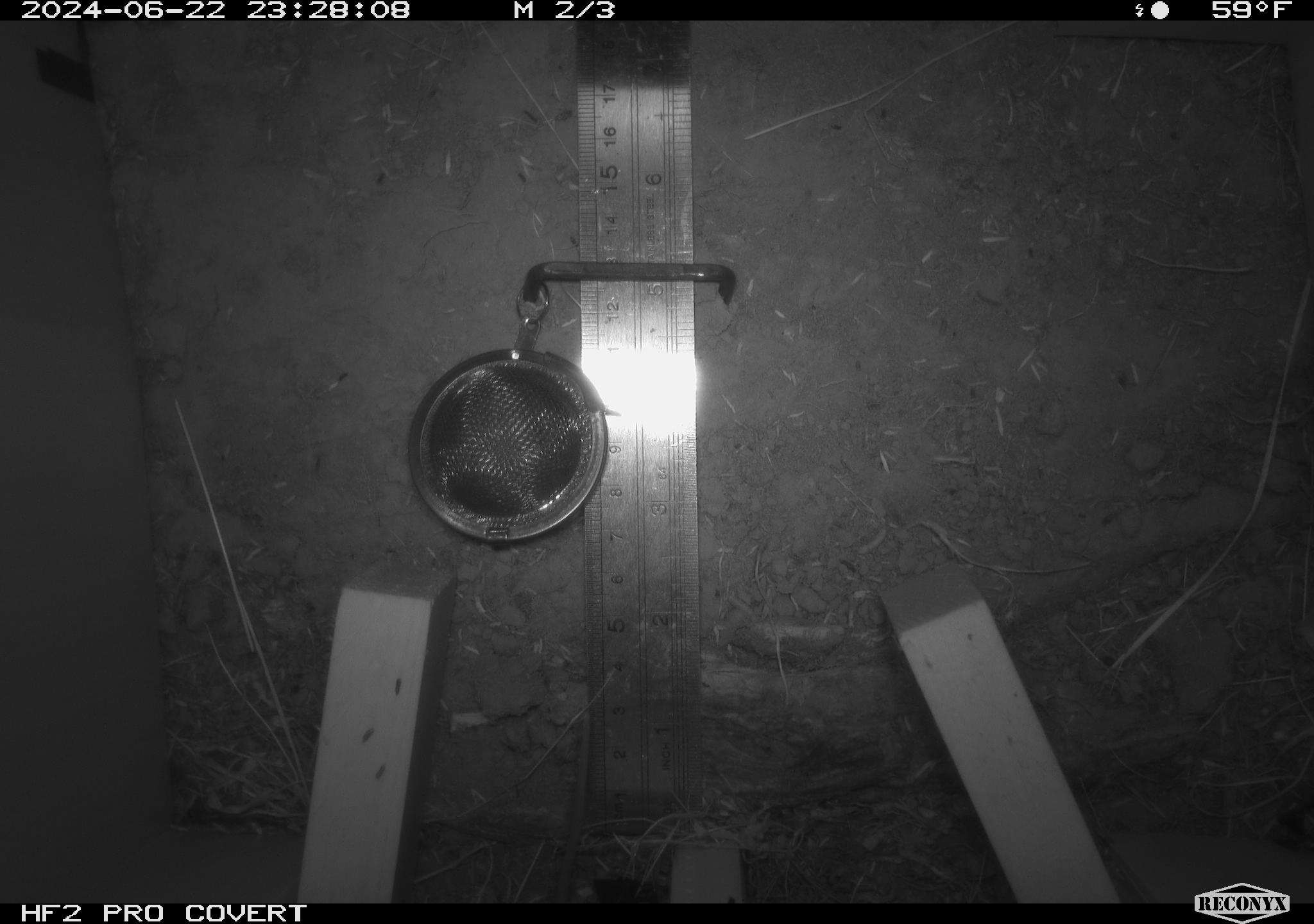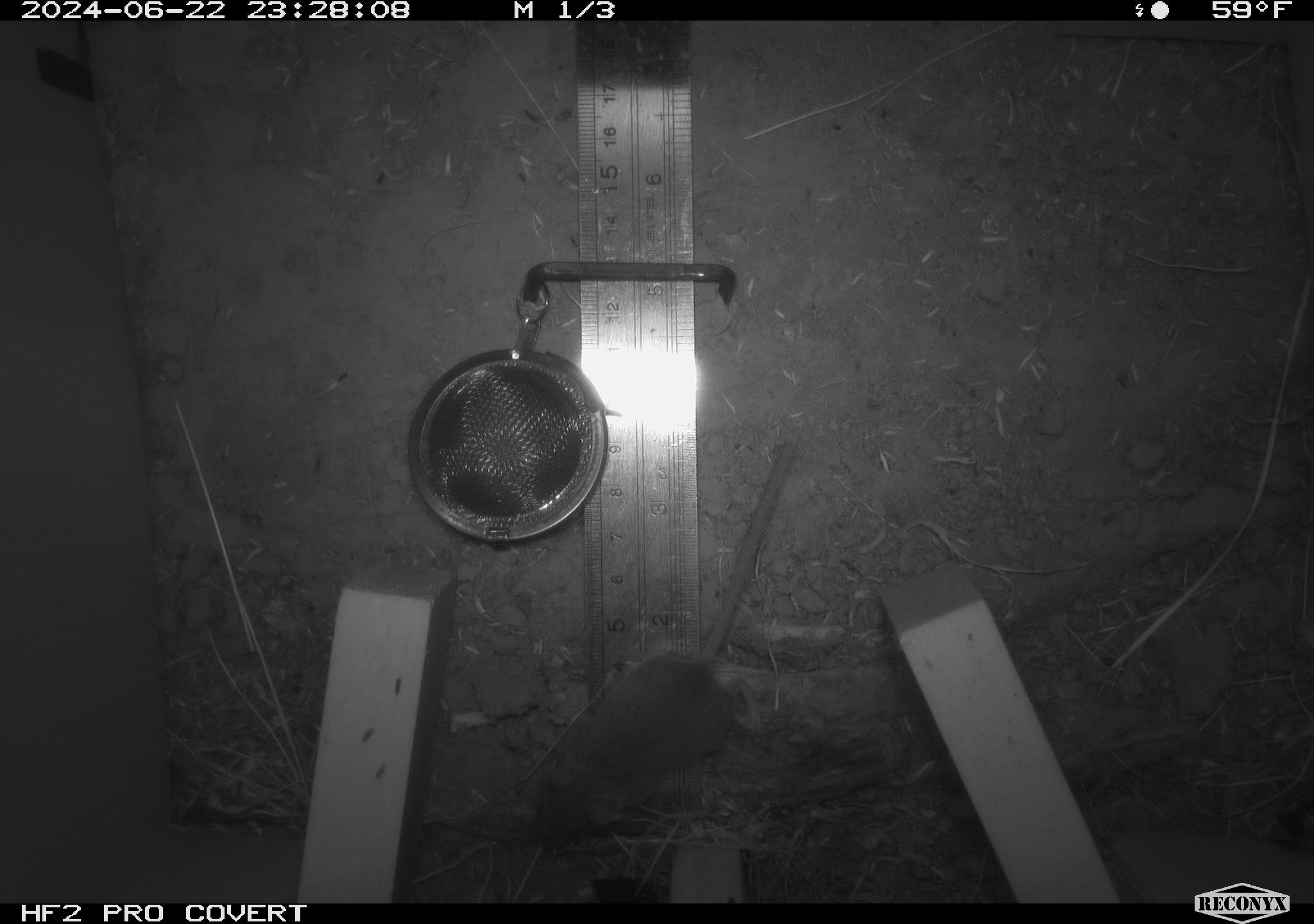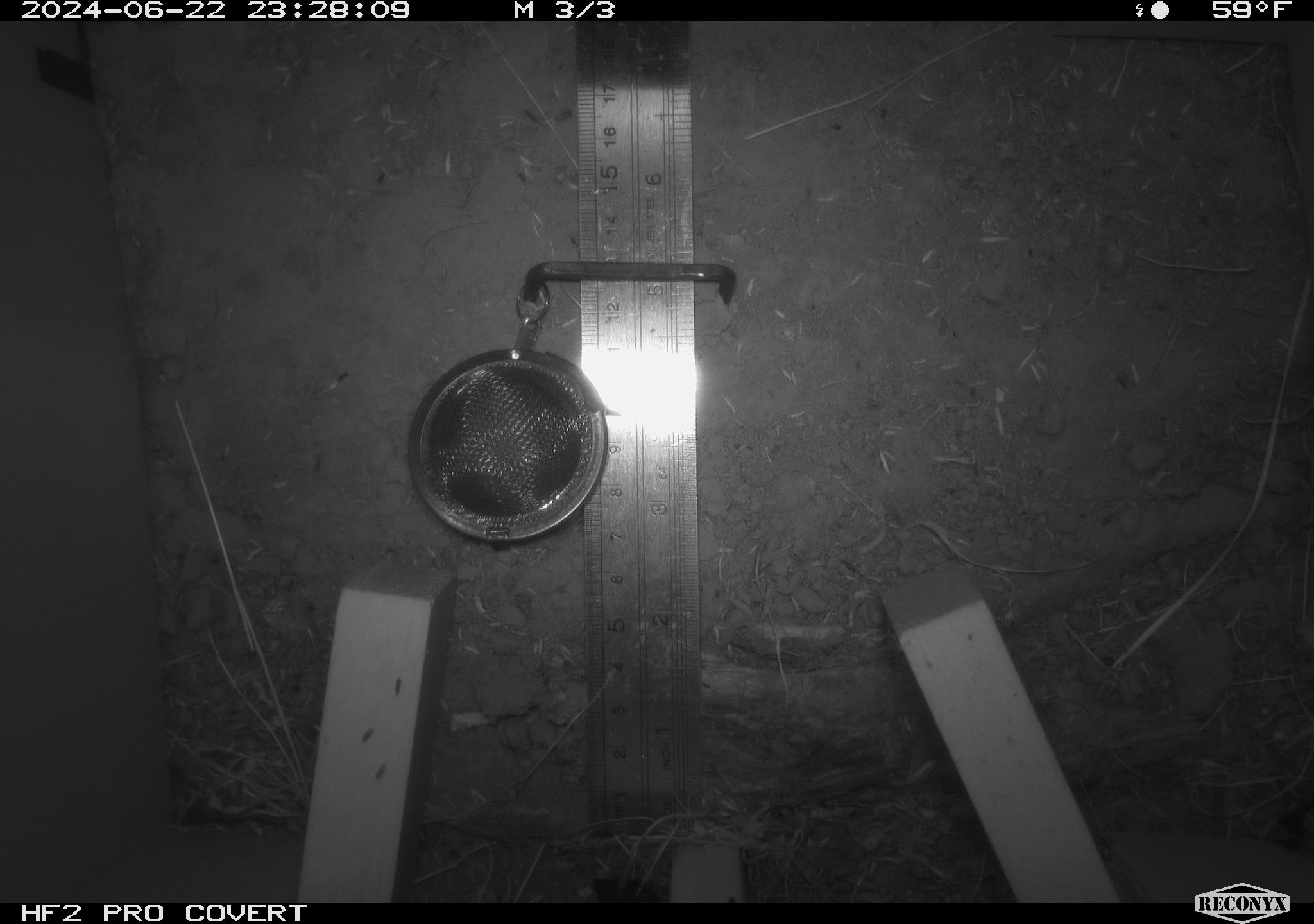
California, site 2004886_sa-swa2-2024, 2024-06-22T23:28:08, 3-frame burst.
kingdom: Animalia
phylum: Chordata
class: Mammalia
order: Rodentia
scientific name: Rodentia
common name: mouse species